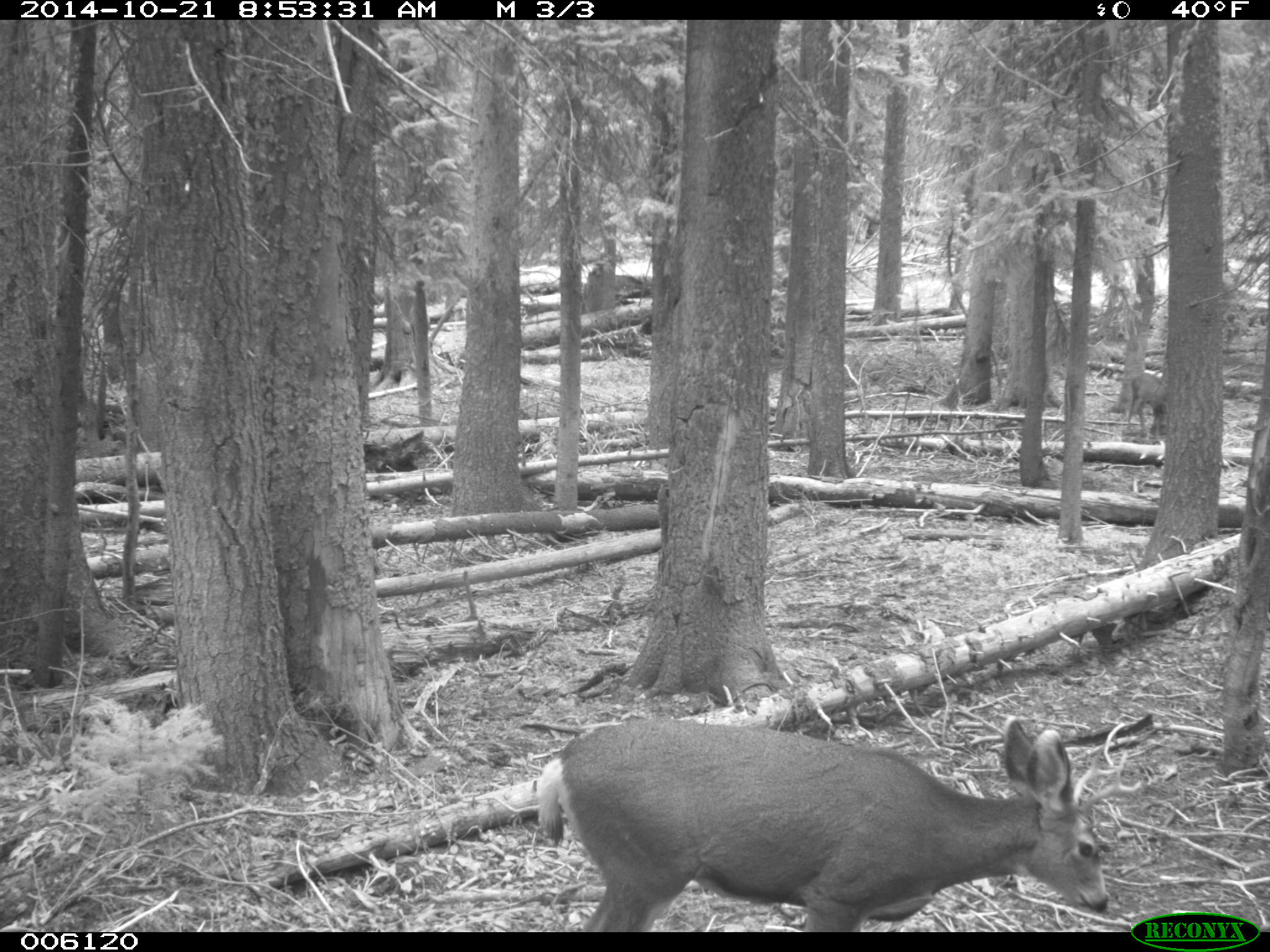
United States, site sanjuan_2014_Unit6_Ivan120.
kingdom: Animalia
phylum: Chordata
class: Mammalia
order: Artiodactyla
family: Cervidae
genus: Odocoileus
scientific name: Odocoileus hemionus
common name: mule deer